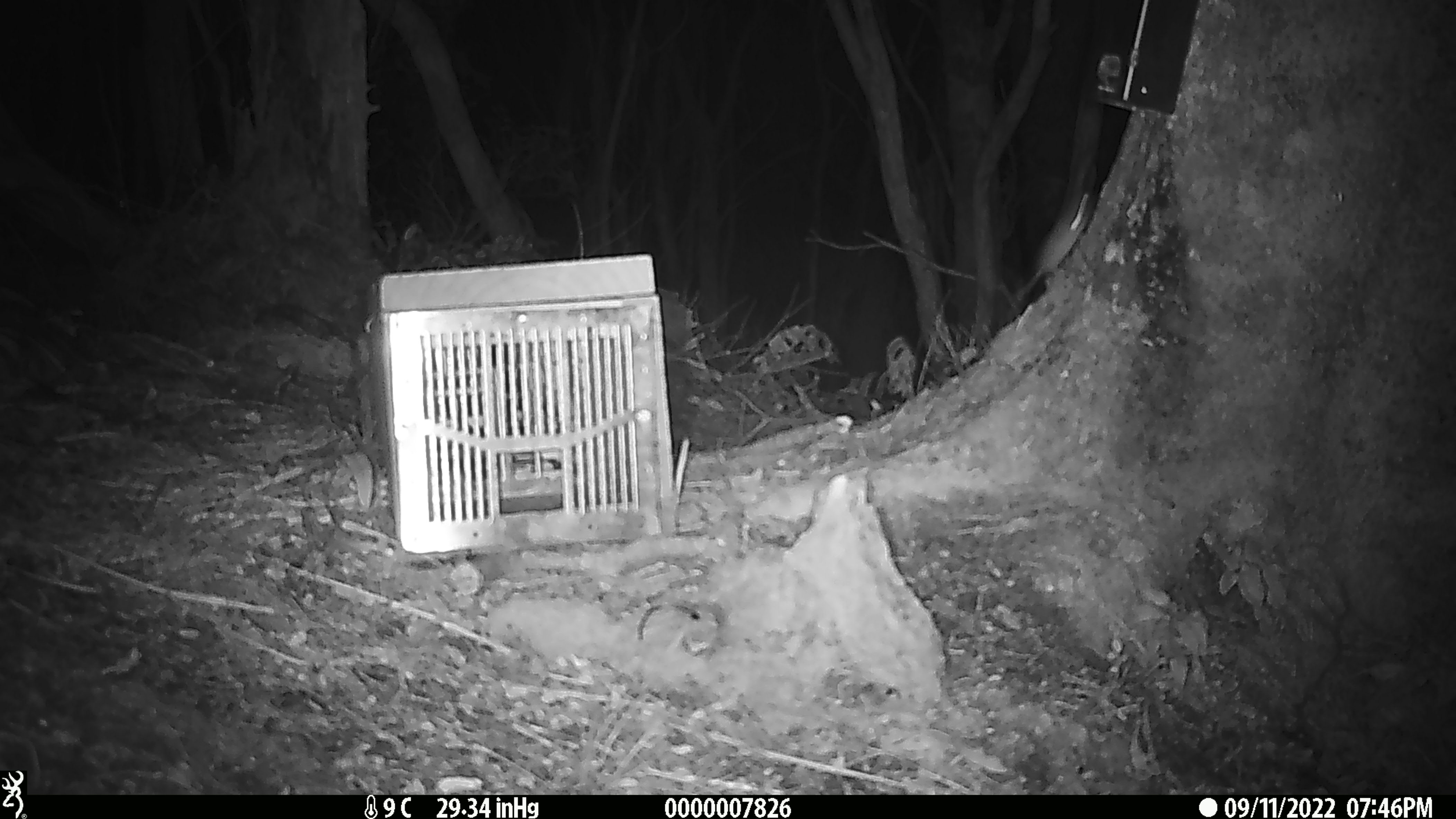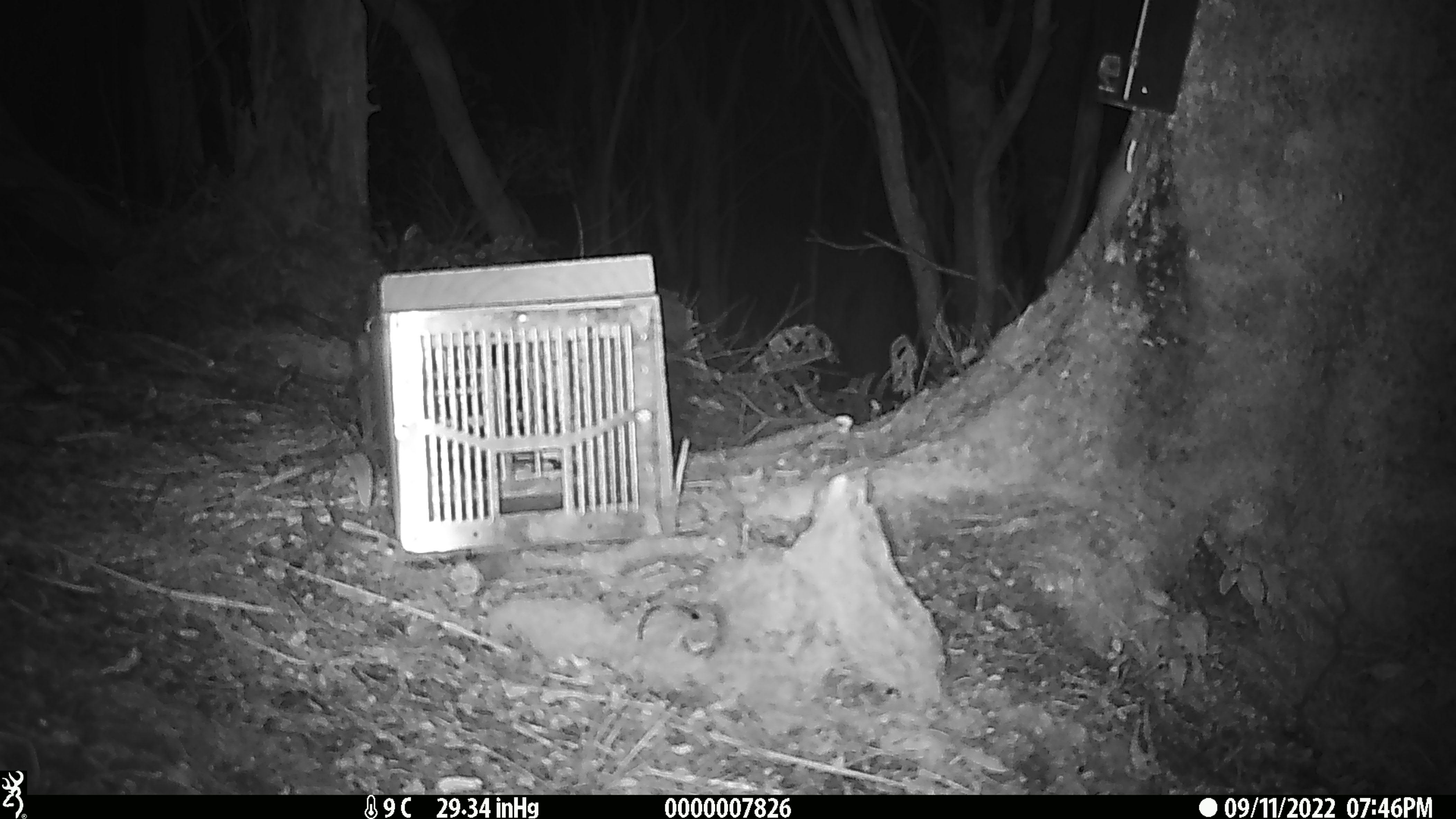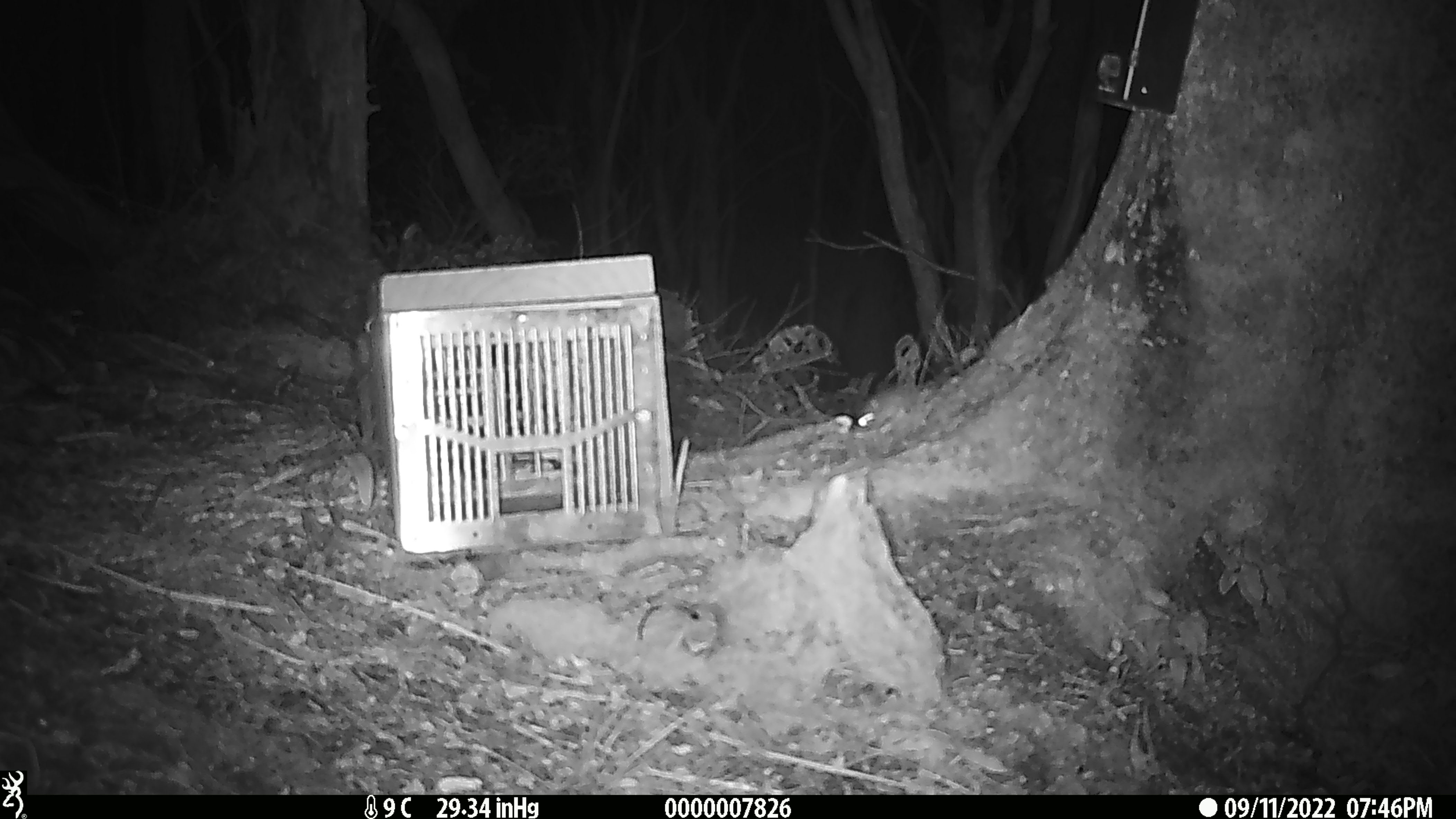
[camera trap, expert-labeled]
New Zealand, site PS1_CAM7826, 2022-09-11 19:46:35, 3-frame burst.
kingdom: Animalia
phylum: Chordata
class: Mammalia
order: Rodentia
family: Muridae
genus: Mus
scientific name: Mus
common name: mouse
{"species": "mouse (Mus)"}